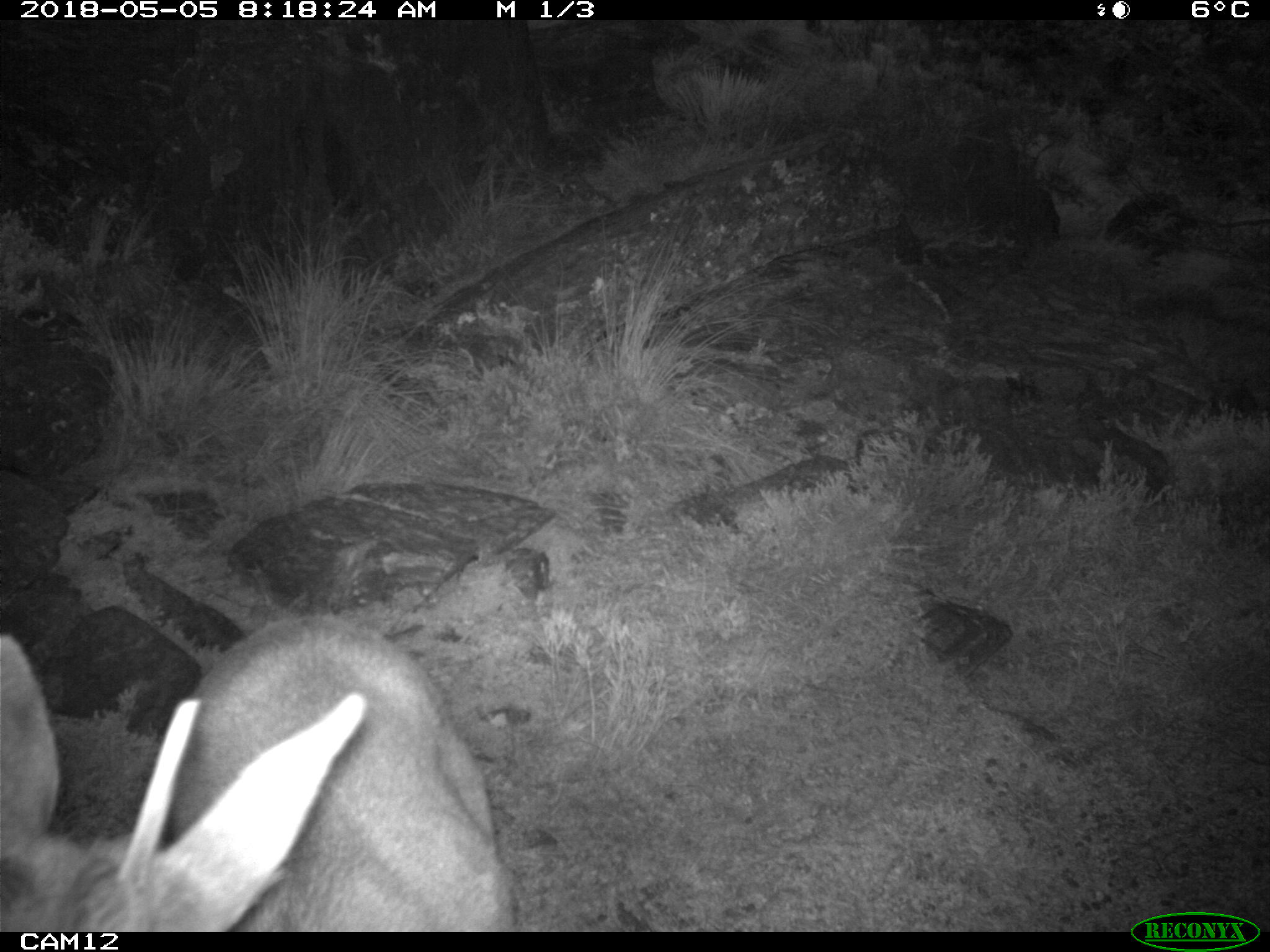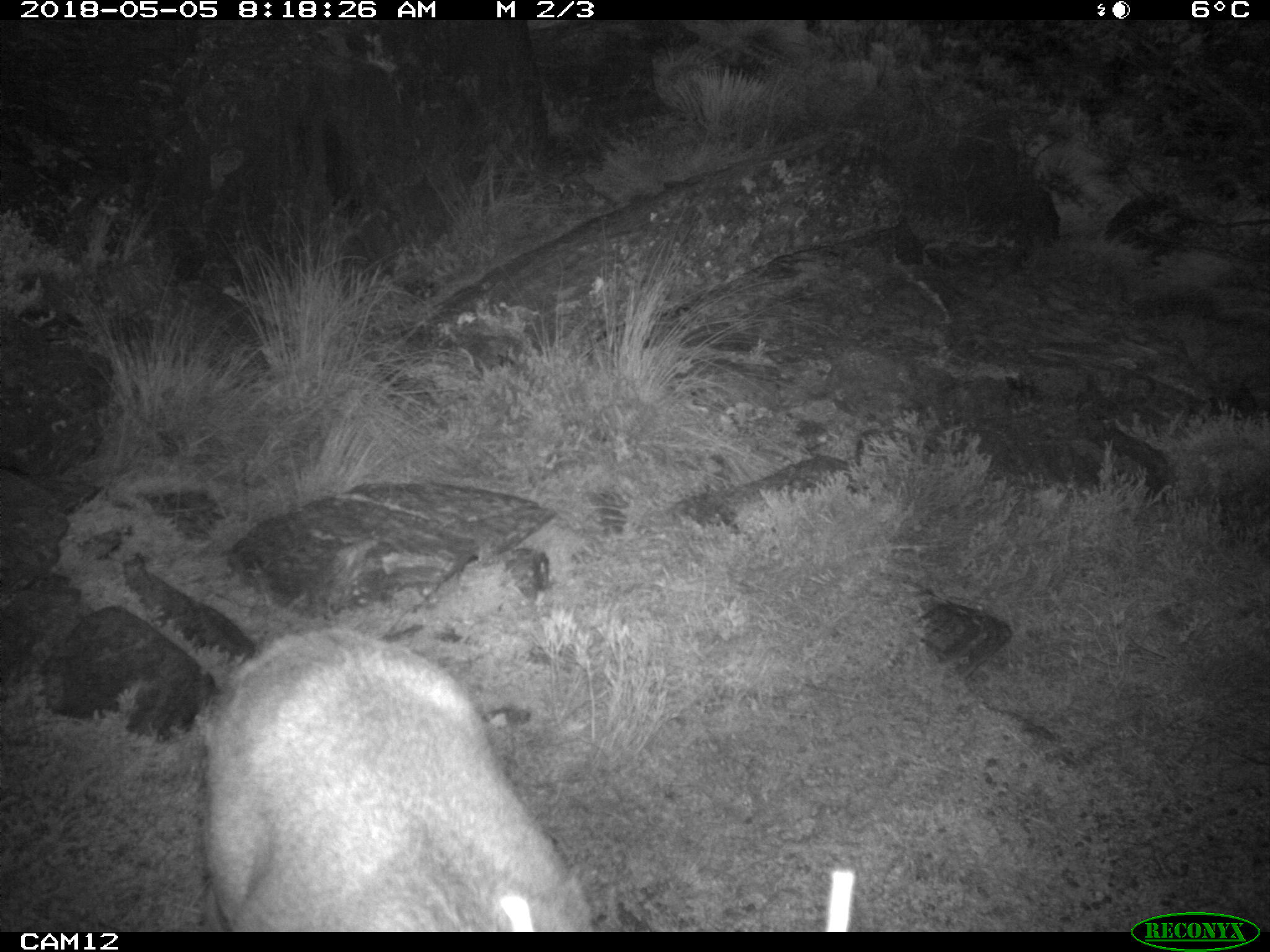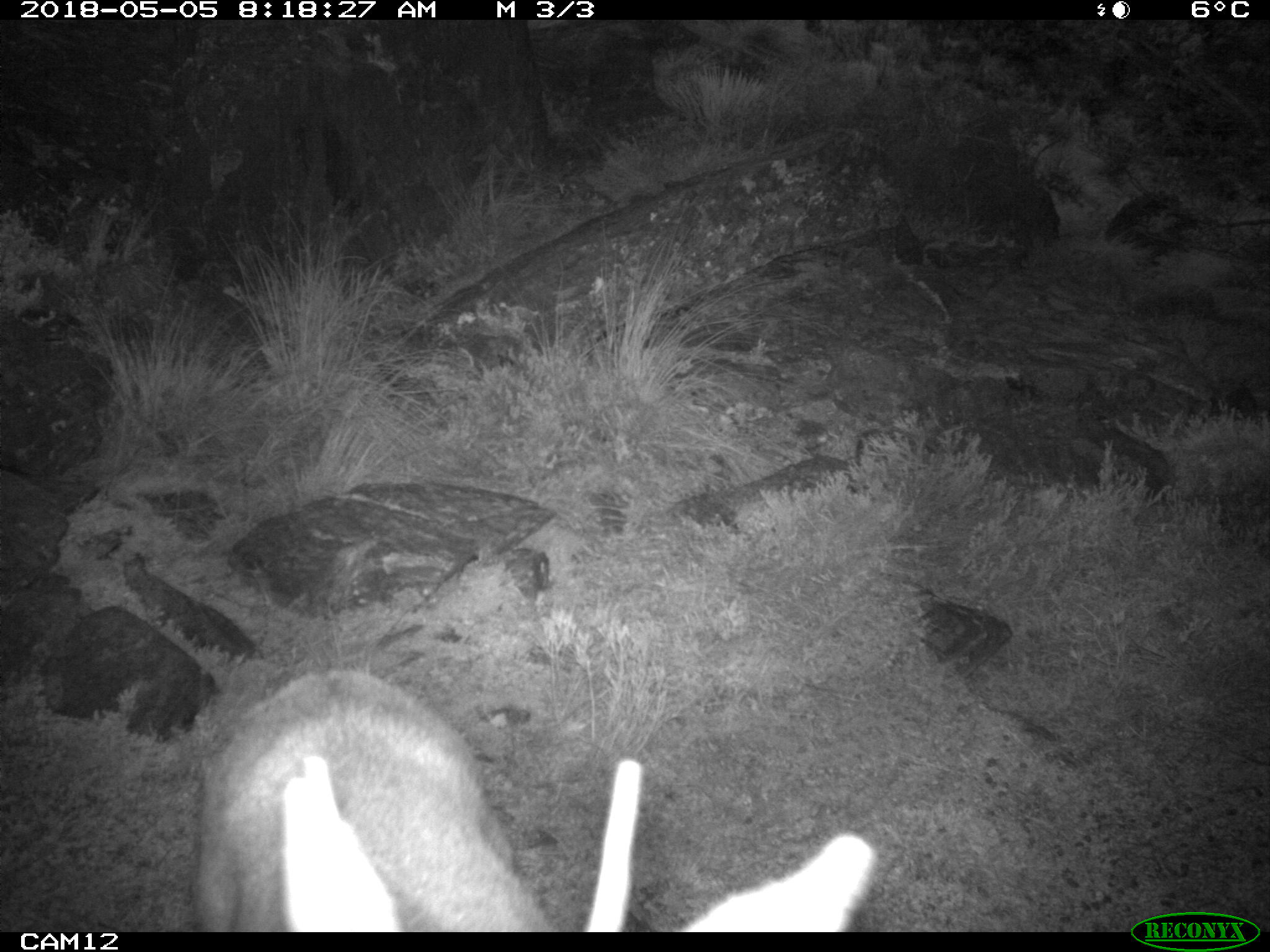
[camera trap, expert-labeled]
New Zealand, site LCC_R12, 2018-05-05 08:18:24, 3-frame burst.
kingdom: Animalia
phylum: Chordata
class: Mammalia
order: Artiodactyla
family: Cervidae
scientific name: Cervidae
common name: deer